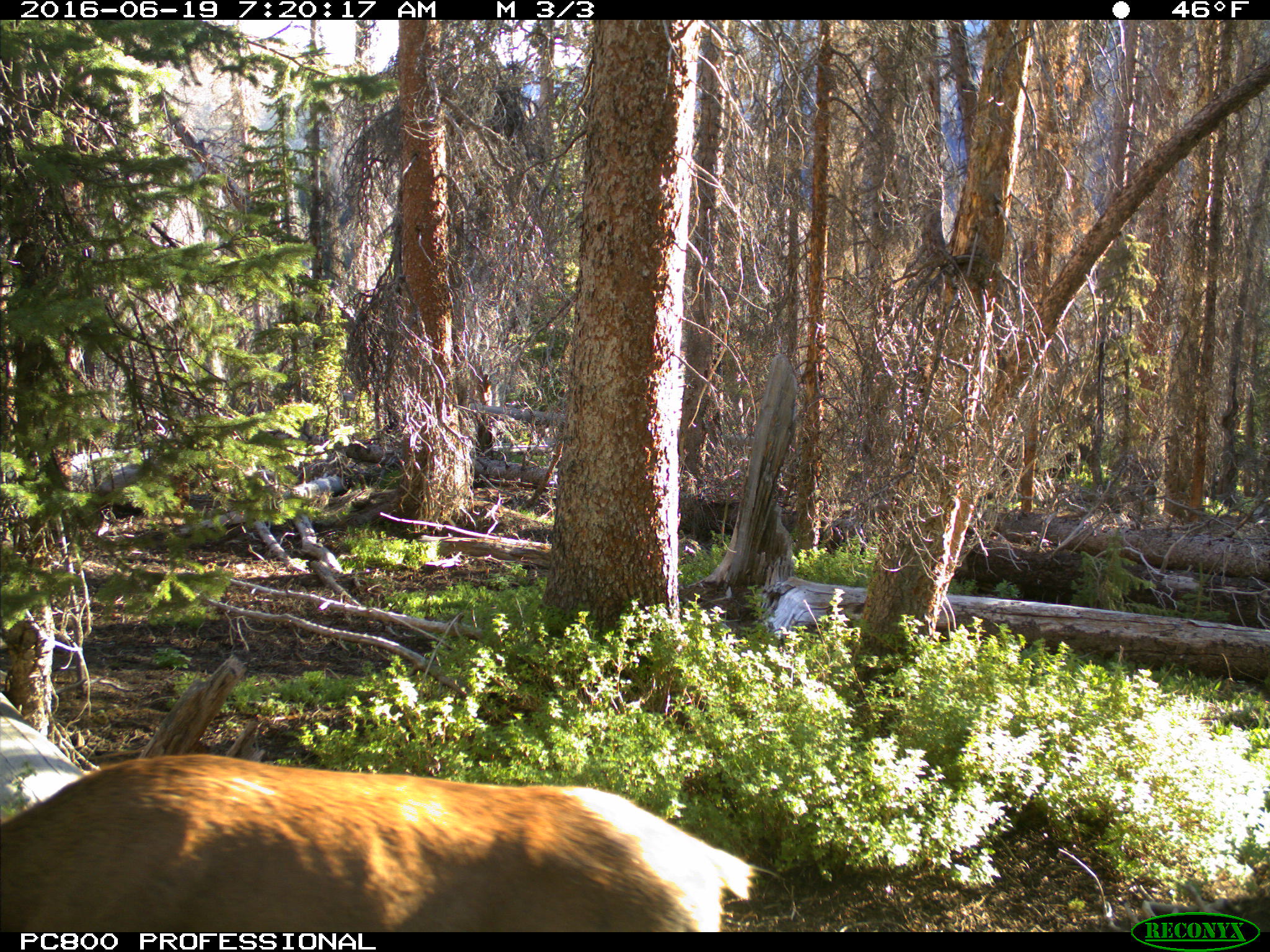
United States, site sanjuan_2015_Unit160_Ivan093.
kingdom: Animalia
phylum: Chordata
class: Mammalia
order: Artiodactyla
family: Cervidae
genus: Cervus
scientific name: Cervus elaphus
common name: red deer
Cervus elaphus (red deer).